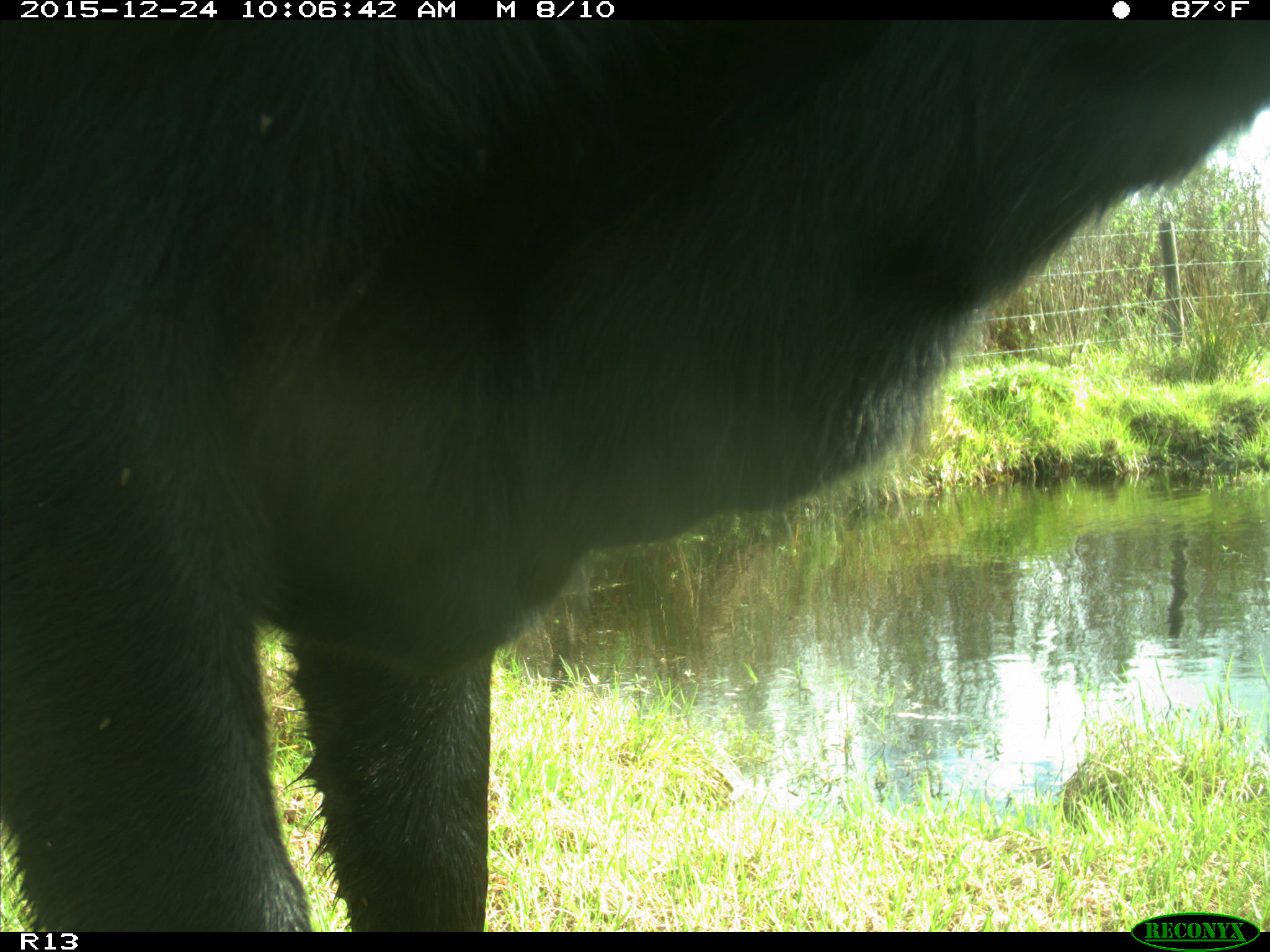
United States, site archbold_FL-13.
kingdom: Animalia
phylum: Chordata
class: Mammalia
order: Artiodactyla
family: Bovidae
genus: Bos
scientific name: Bos taurus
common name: domestic cow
Bos taurus (domestic cow).